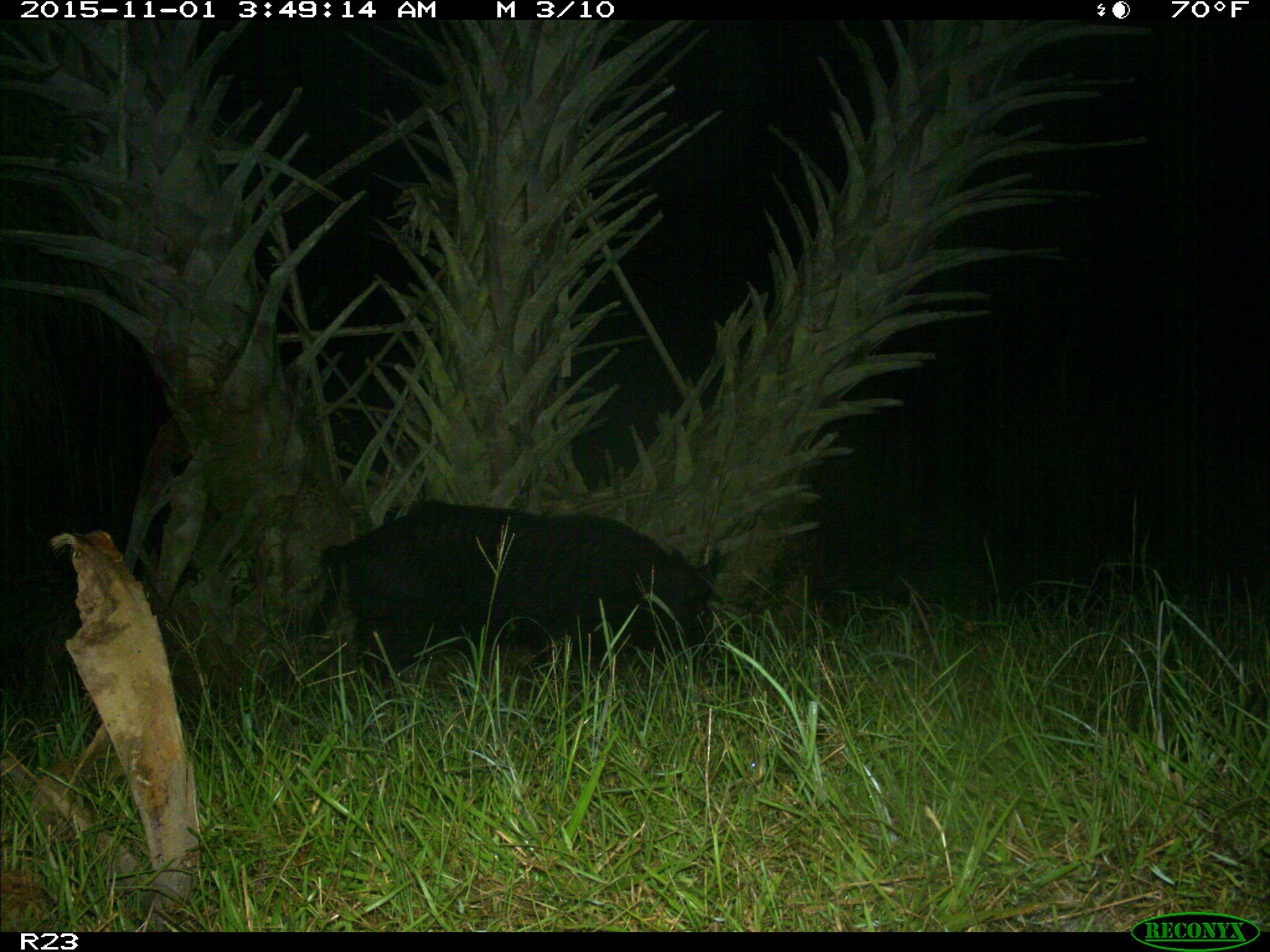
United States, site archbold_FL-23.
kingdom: Animalia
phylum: Chordata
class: Mammalia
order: Artiodactyla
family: Suidae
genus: Sus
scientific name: Sus scrofa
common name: wild boar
Sus scrofa (wild boar).